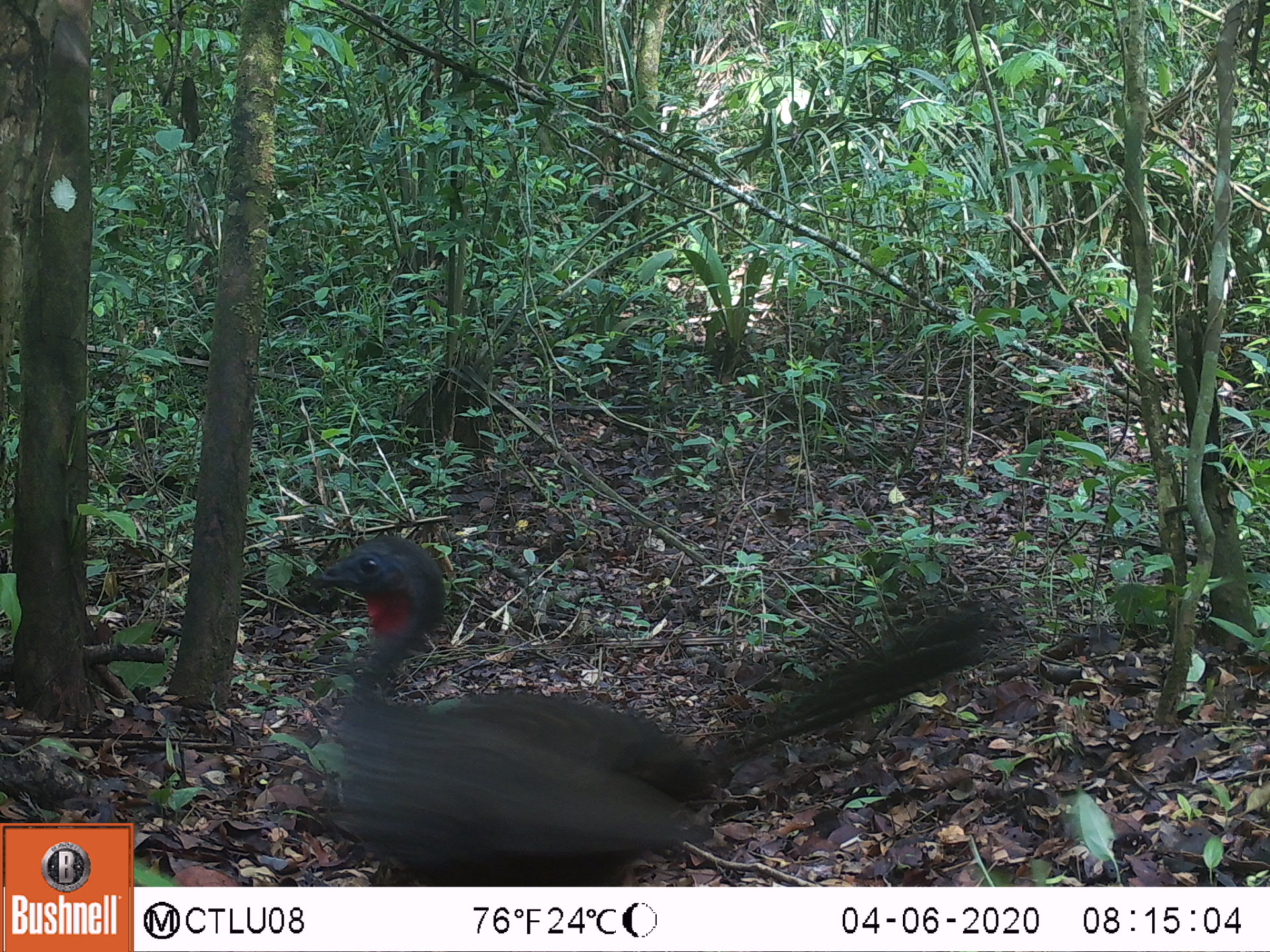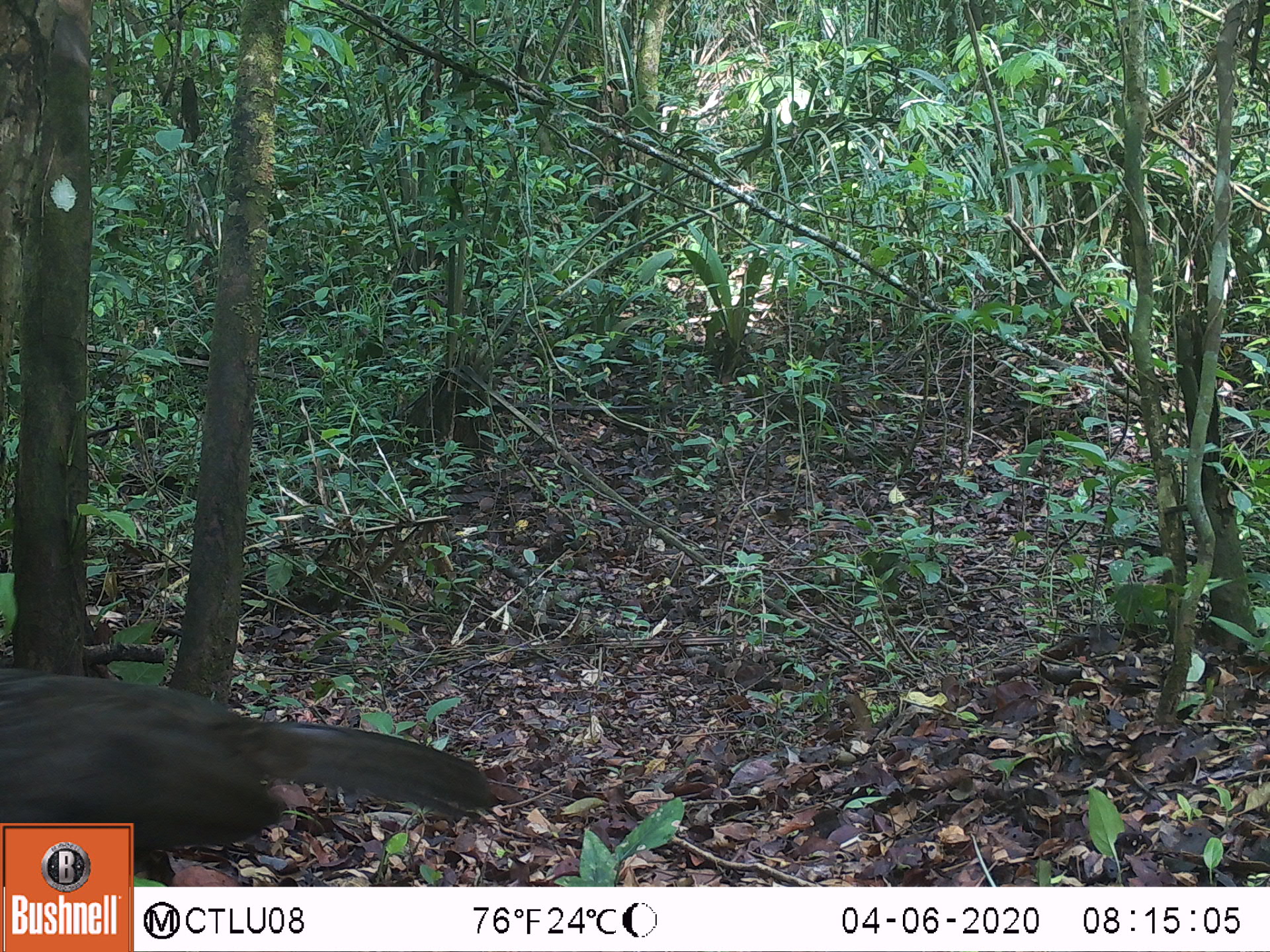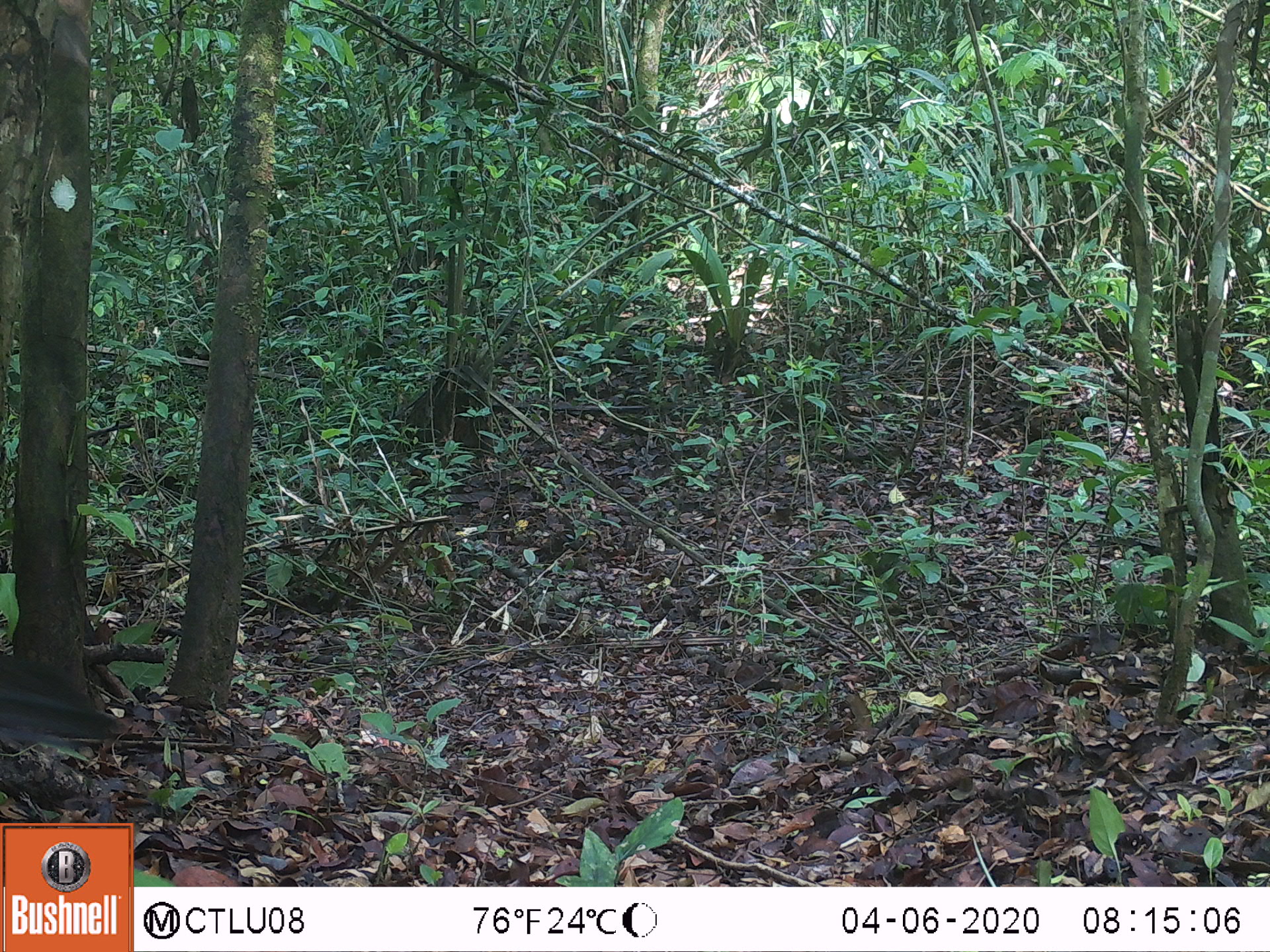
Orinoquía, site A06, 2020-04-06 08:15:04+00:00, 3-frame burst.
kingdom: Animalia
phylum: Chordata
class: Aves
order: Galliformes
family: Cracidae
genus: Penelope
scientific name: Penelope jacquacu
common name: spix's guan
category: spixs guan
Spixs guan (spix's guan) (Penelope jacquacu).